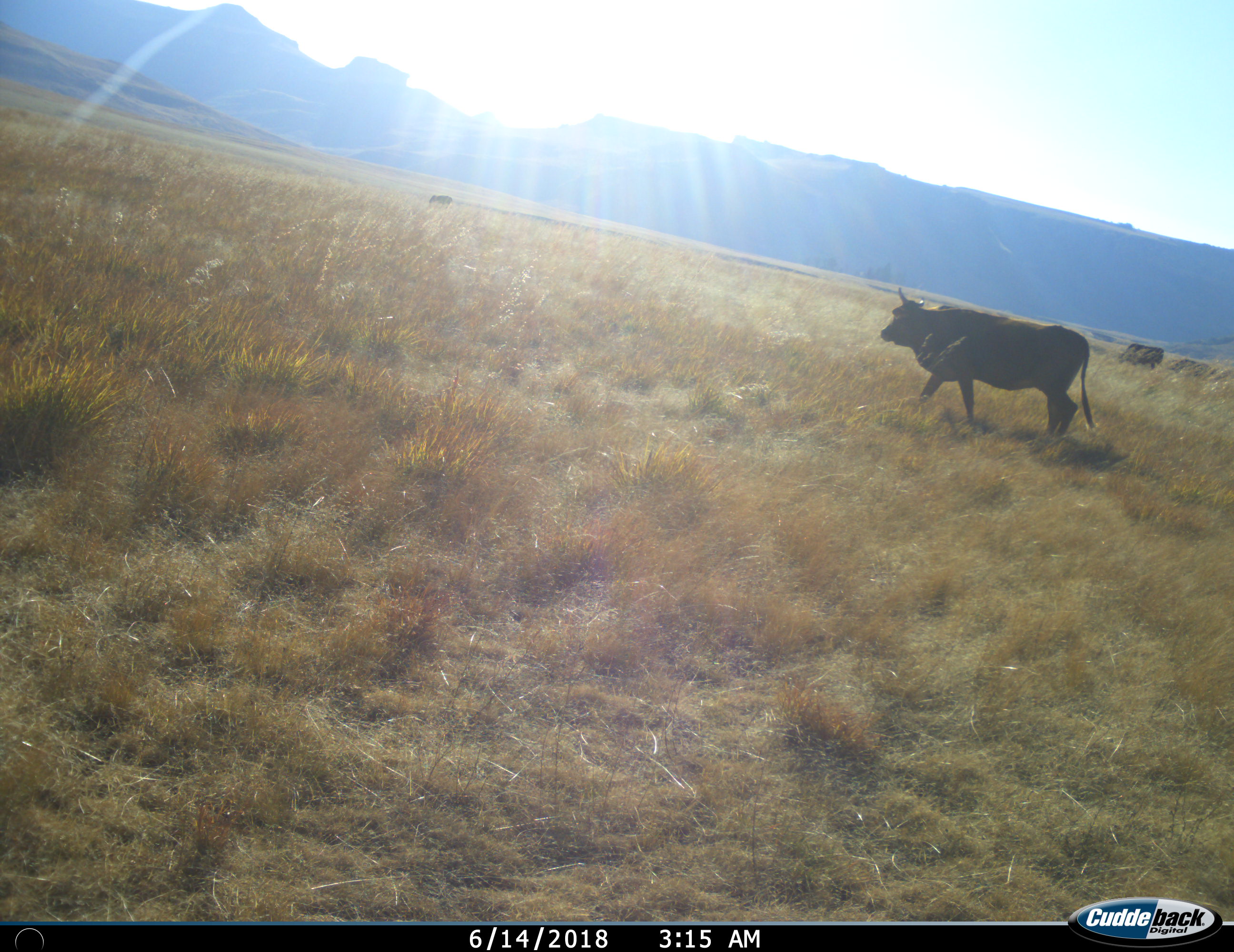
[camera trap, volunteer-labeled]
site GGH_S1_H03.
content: unidentified animal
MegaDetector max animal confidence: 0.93